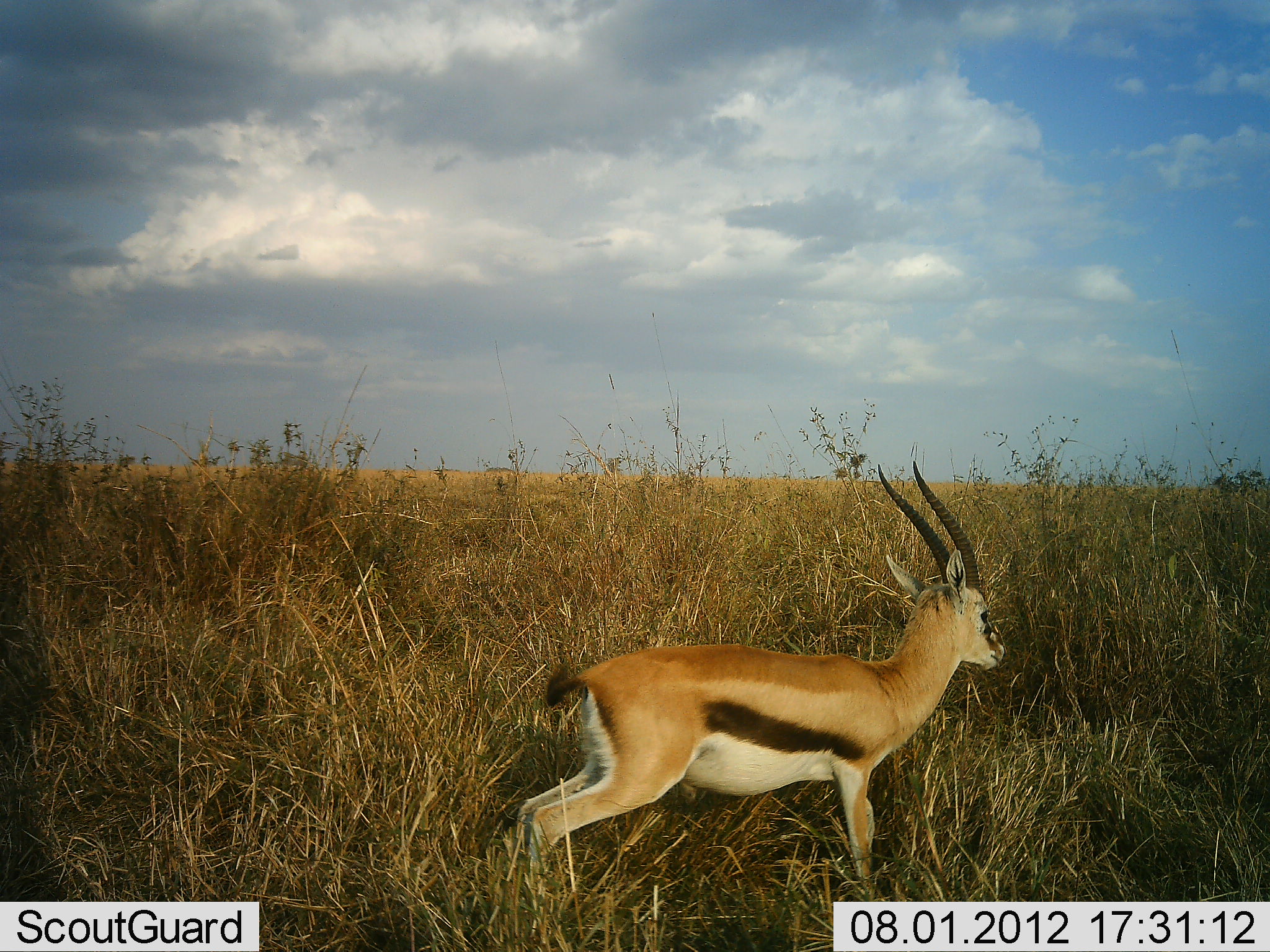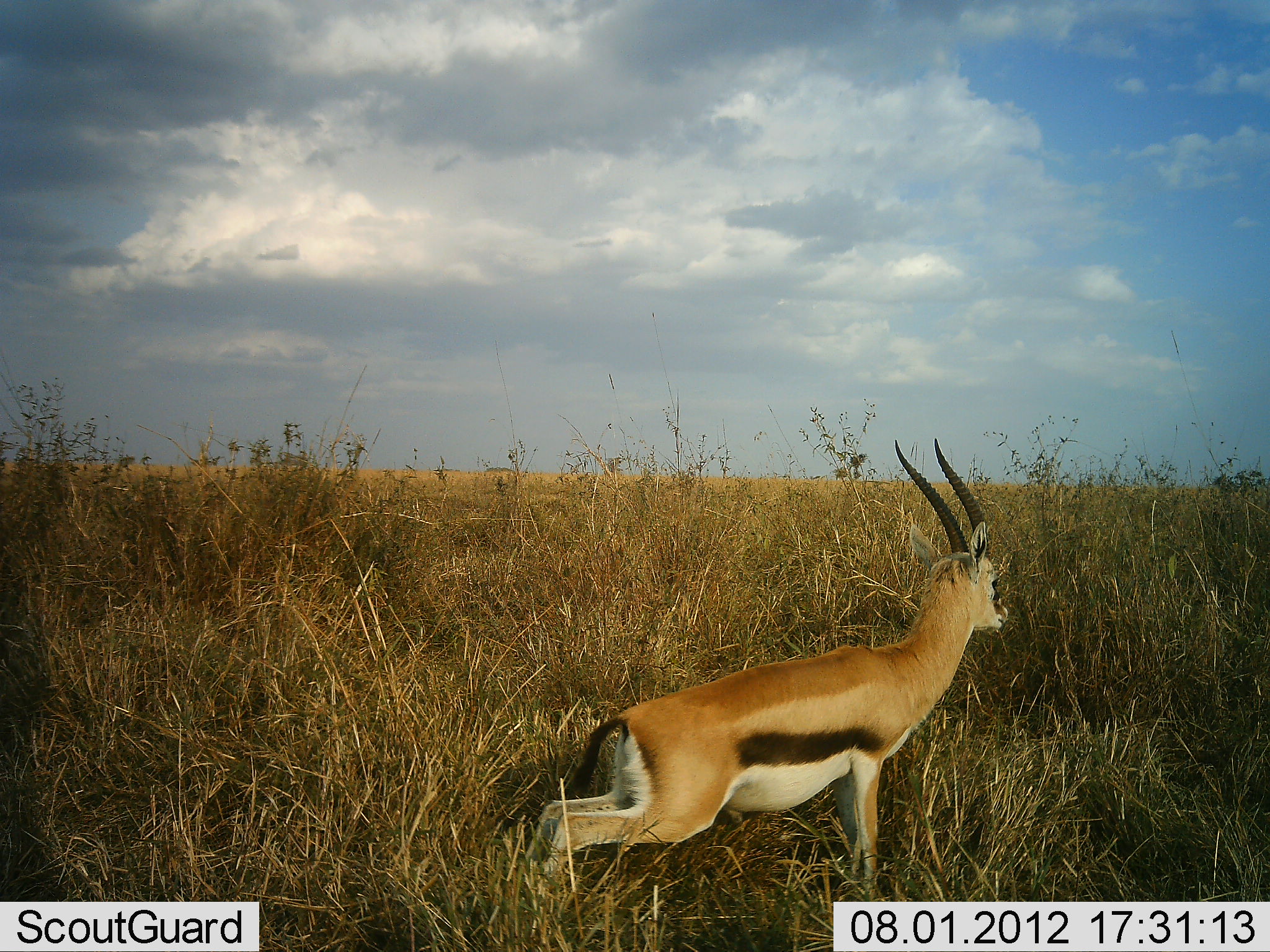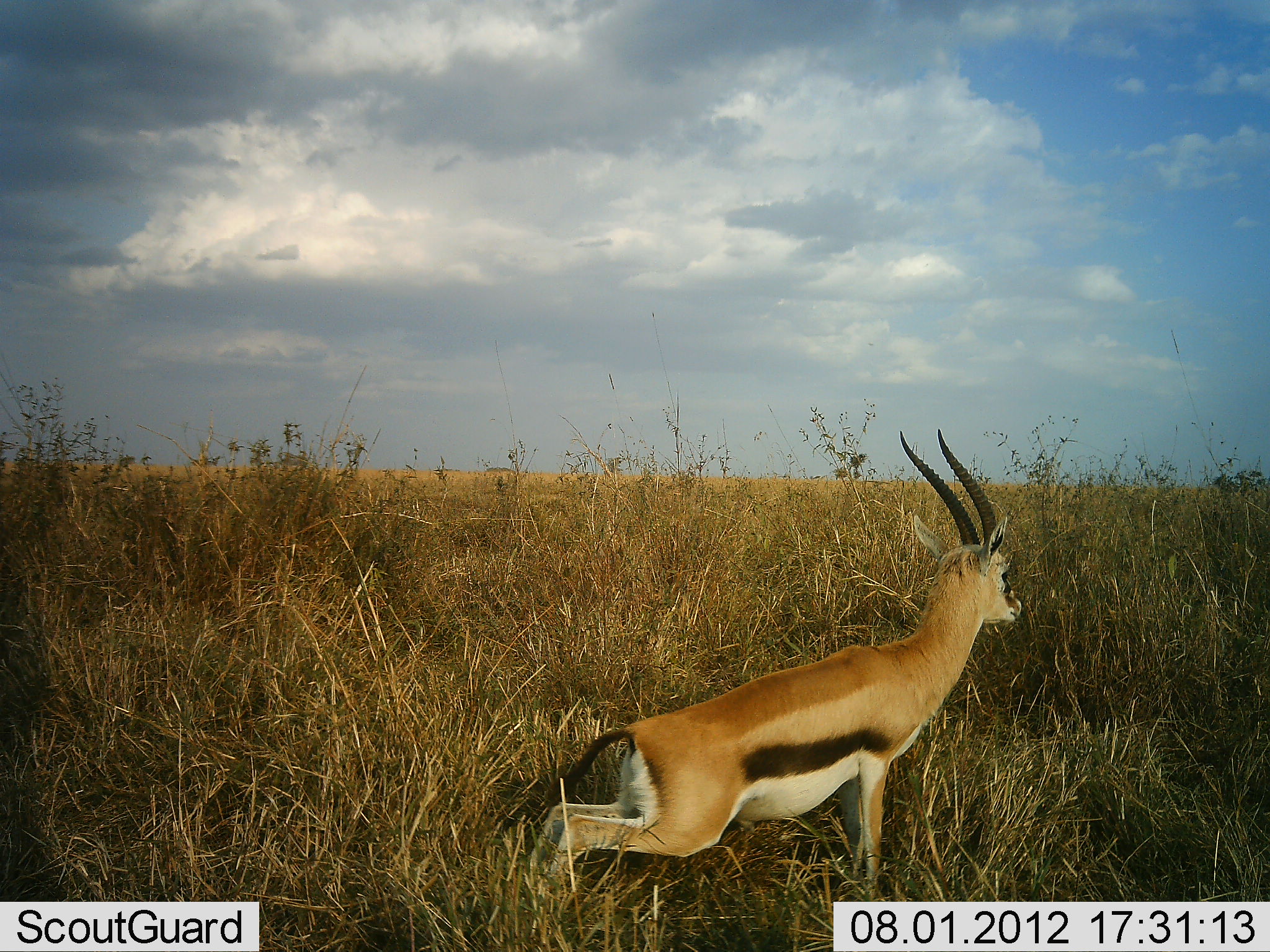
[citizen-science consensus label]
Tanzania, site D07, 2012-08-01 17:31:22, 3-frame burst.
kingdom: Animalia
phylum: Chordata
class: Mammalia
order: Artiodactyla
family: Bovidae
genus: Eudorcas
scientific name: Eudorcas thomsonii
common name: thomson's gazelle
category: gazellethomsons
Gazellethomsons (thomson's gazelle) (Eudorcas thomsonii), count 1. Behavior (volunteer vote fractions): standing 70%, resting 0%, moving 20%, interacting 20%. Young present (vote fraction): 0%. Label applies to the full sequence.